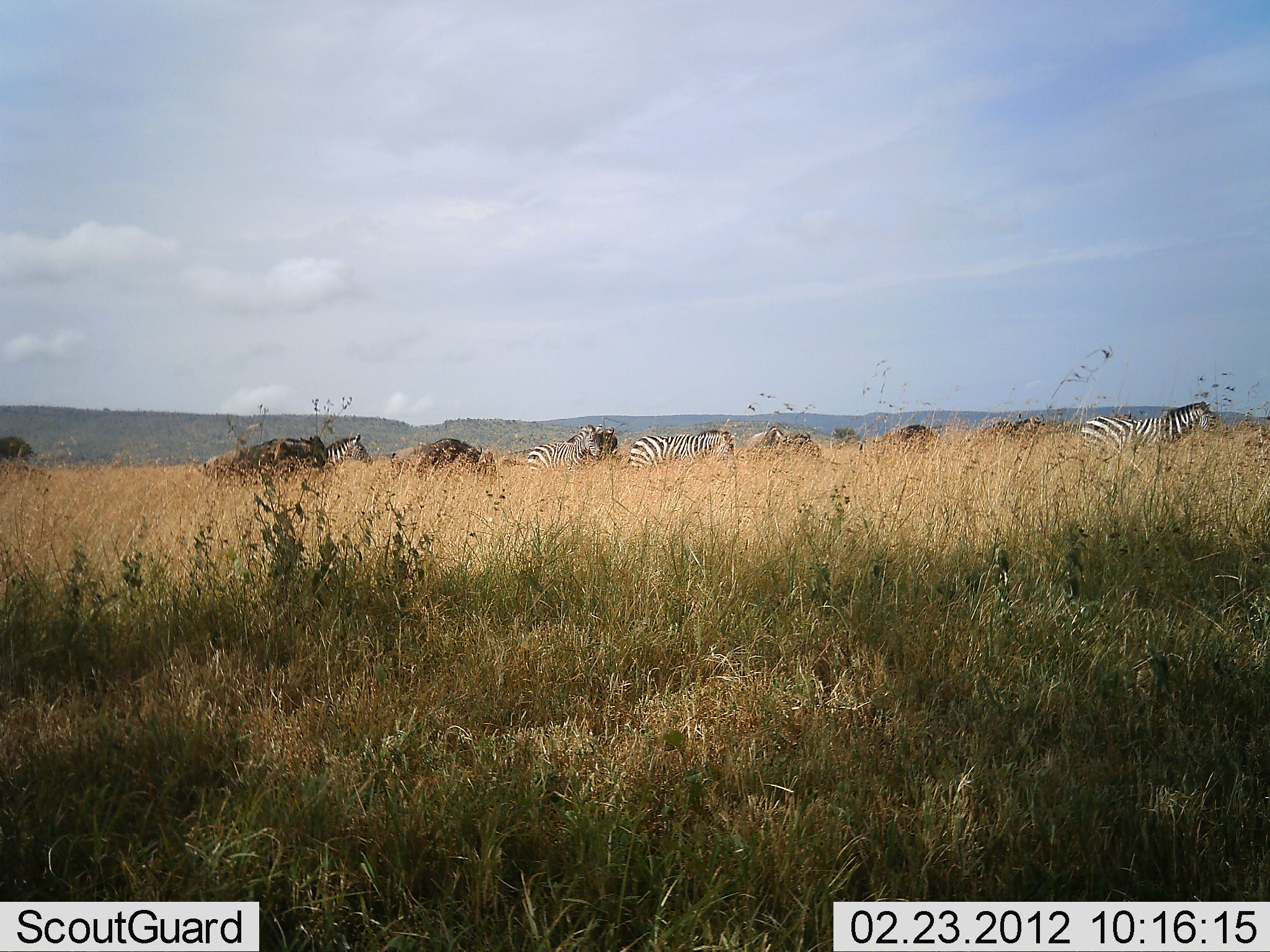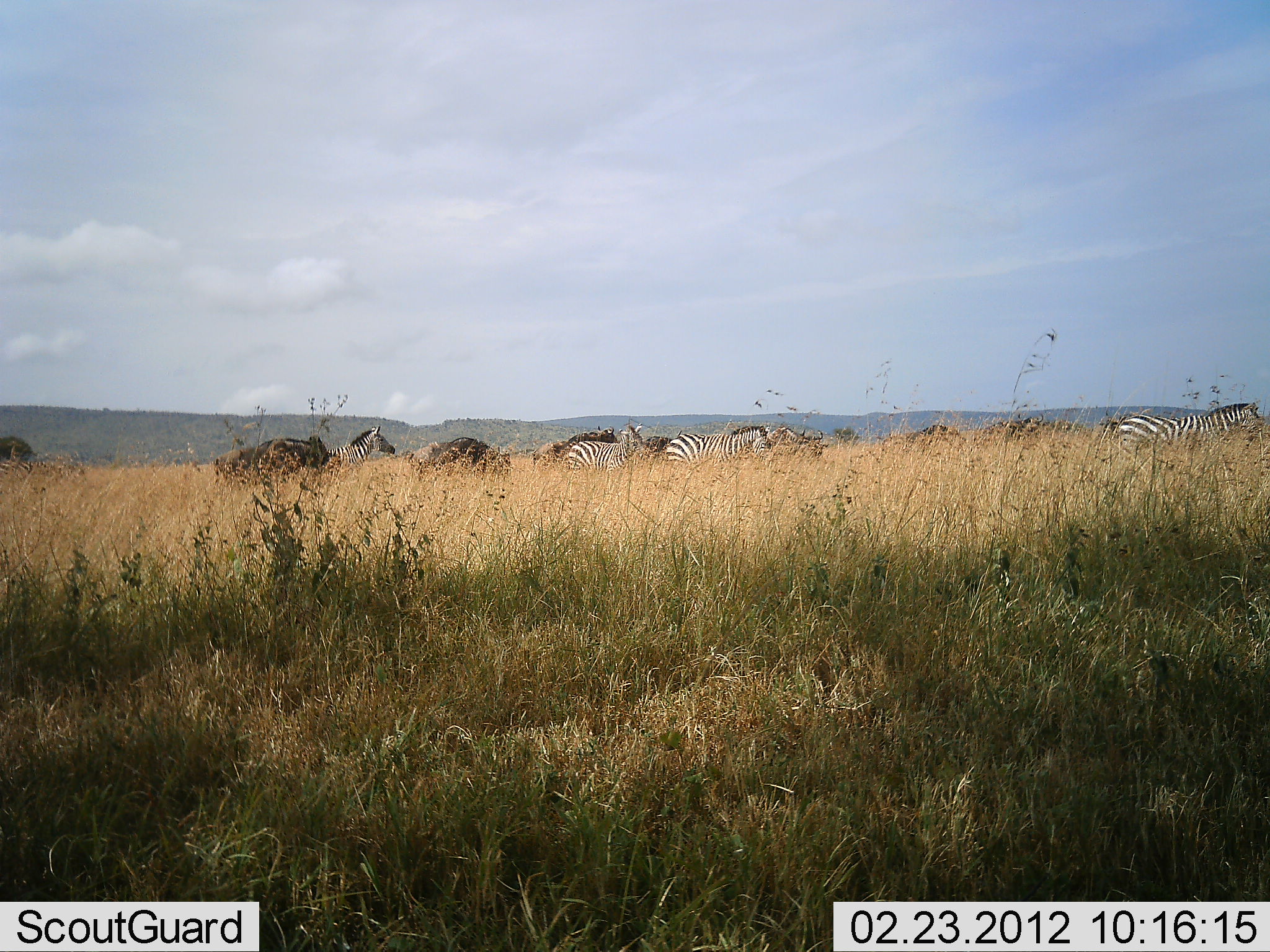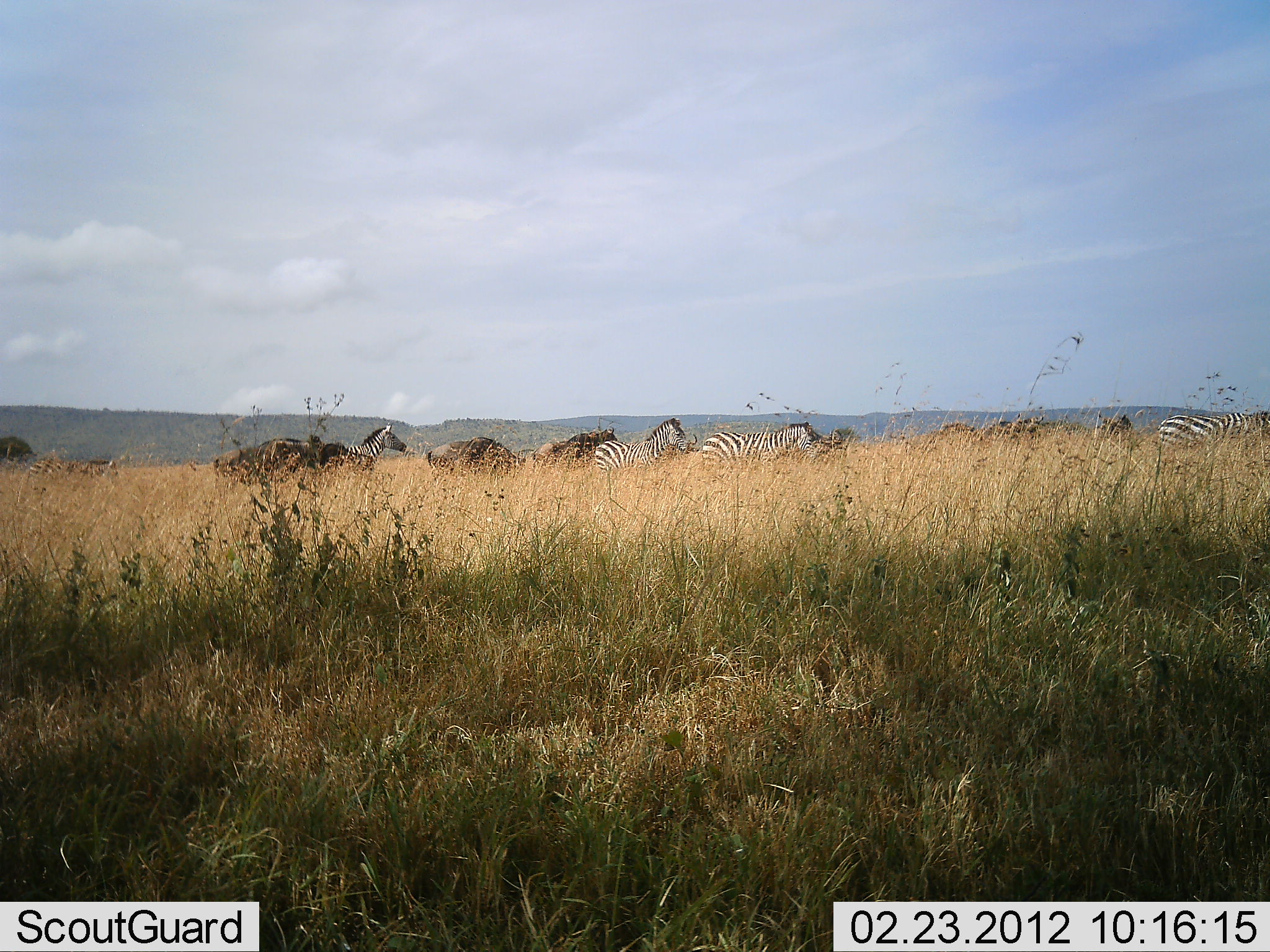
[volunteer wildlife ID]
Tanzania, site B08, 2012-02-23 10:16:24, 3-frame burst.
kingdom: Animalia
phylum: Chordata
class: Mammalia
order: Artiodactyla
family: Bovidae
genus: Connochaetes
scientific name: Connochaetes taurinus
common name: blue wildebeest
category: wildebeest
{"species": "wildebeest (blue wildebeest) (Connochaetes taurinus)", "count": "7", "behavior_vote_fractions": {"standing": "40%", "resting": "0%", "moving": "87%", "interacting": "0%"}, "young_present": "0%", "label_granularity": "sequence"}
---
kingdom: Animalia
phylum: Chordata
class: Mammalia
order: Perissodactyla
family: Equidae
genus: Equus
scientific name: Equus quagga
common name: plains zebra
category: zebra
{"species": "zebra (plains zebra) (Equus quagga)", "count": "4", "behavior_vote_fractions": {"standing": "9%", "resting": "5%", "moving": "91%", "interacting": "0%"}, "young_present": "0%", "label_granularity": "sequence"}